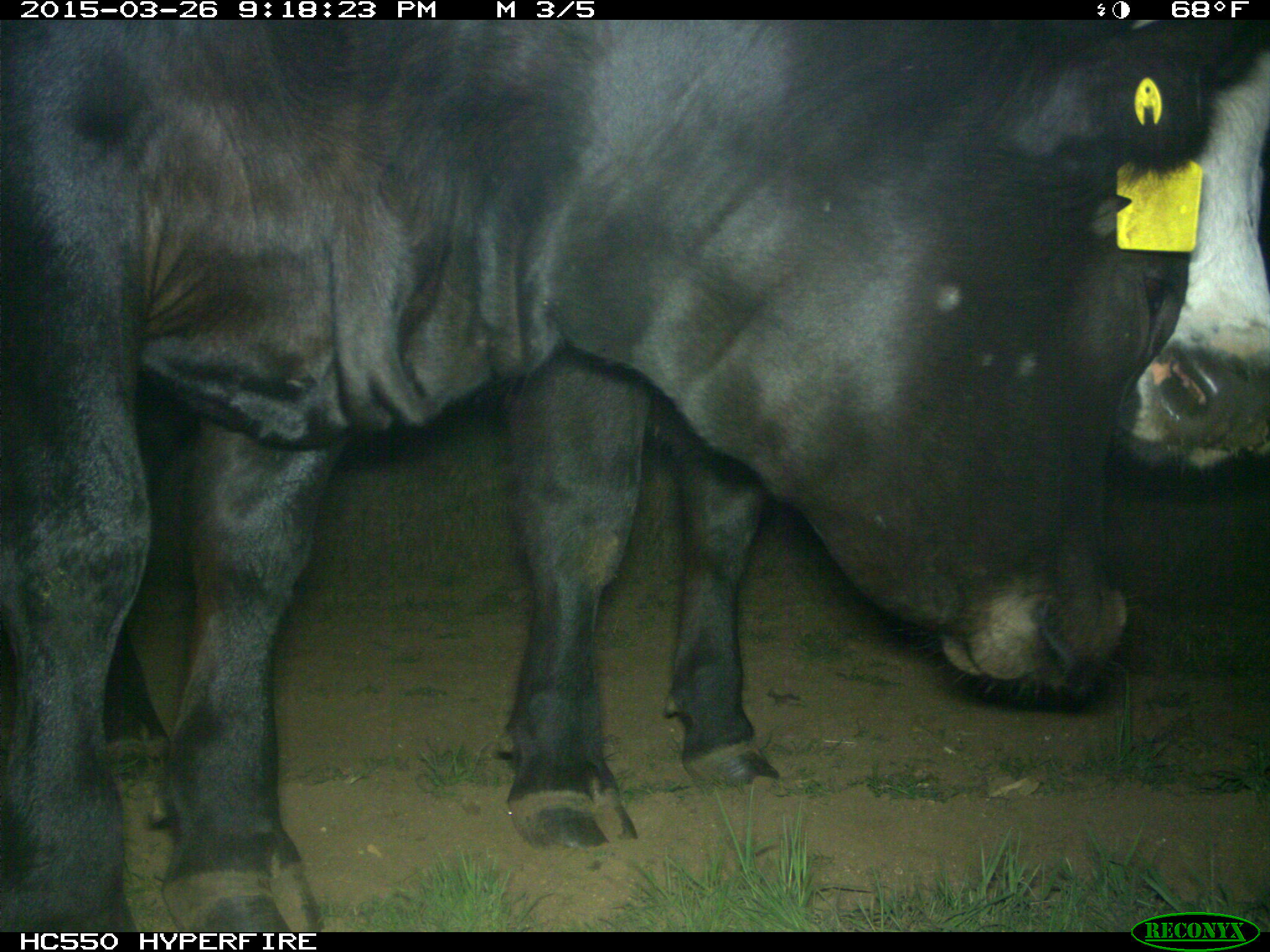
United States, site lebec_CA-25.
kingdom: Animalia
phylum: Chordata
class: Mammalia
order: Artiodactyla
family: Bovidae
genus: Bos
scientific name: Bos taurus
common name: domestic cow